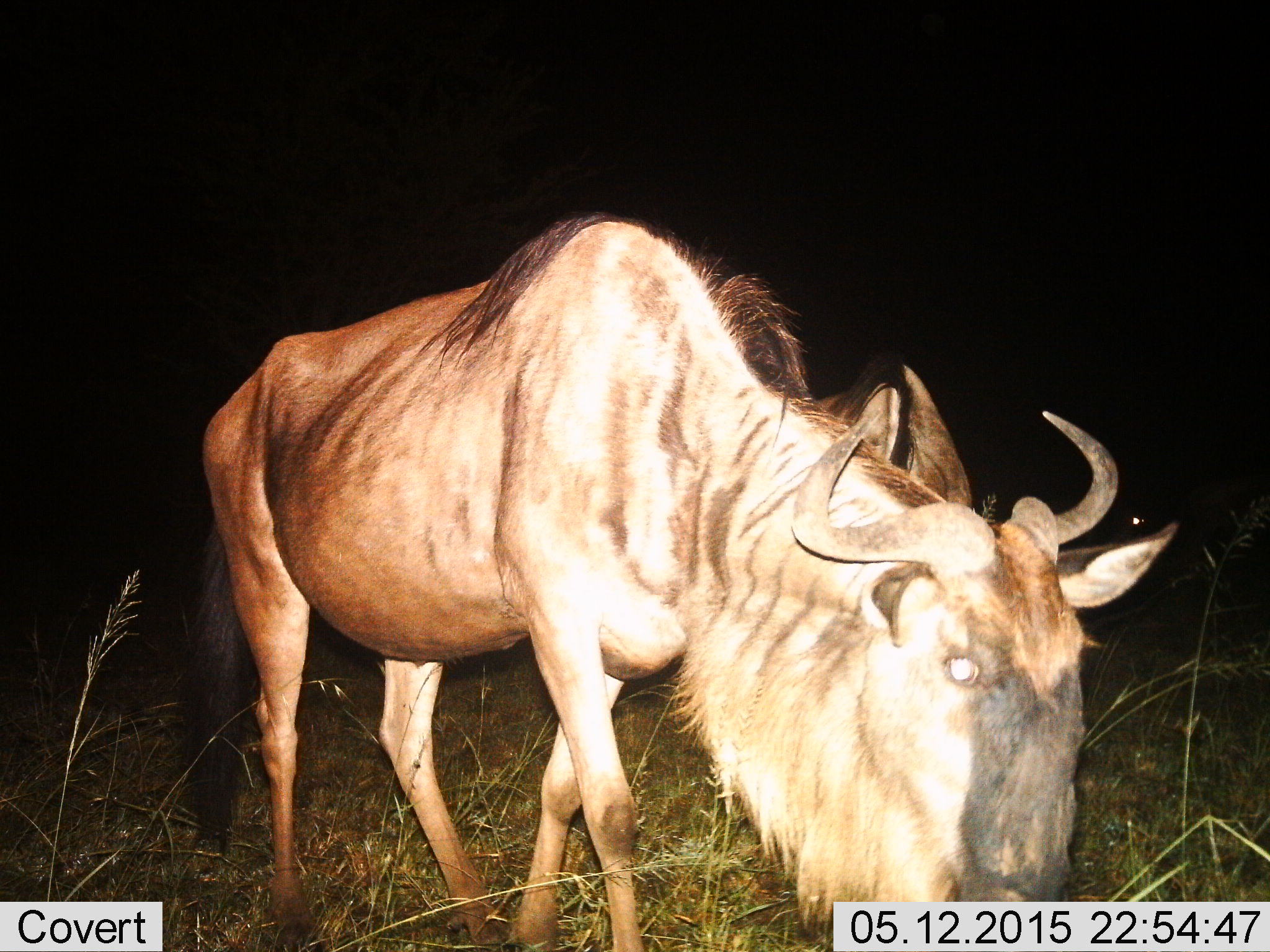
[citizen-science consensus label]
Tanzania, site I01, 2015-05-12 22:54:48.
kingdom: Animalia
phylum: Chordata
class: Mammalia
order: Artiodactyla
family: Bovidae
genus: Connochaetes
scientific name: Connochaetes taurinus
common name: blue wildebeest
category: wildebeest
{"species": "wildebeest (blue wildebeest) (Connochaetes taurinus)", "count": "1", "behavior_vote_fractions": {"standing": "33%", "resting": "0%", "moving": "22%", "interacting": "0%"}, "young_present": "0%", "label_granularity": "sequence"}